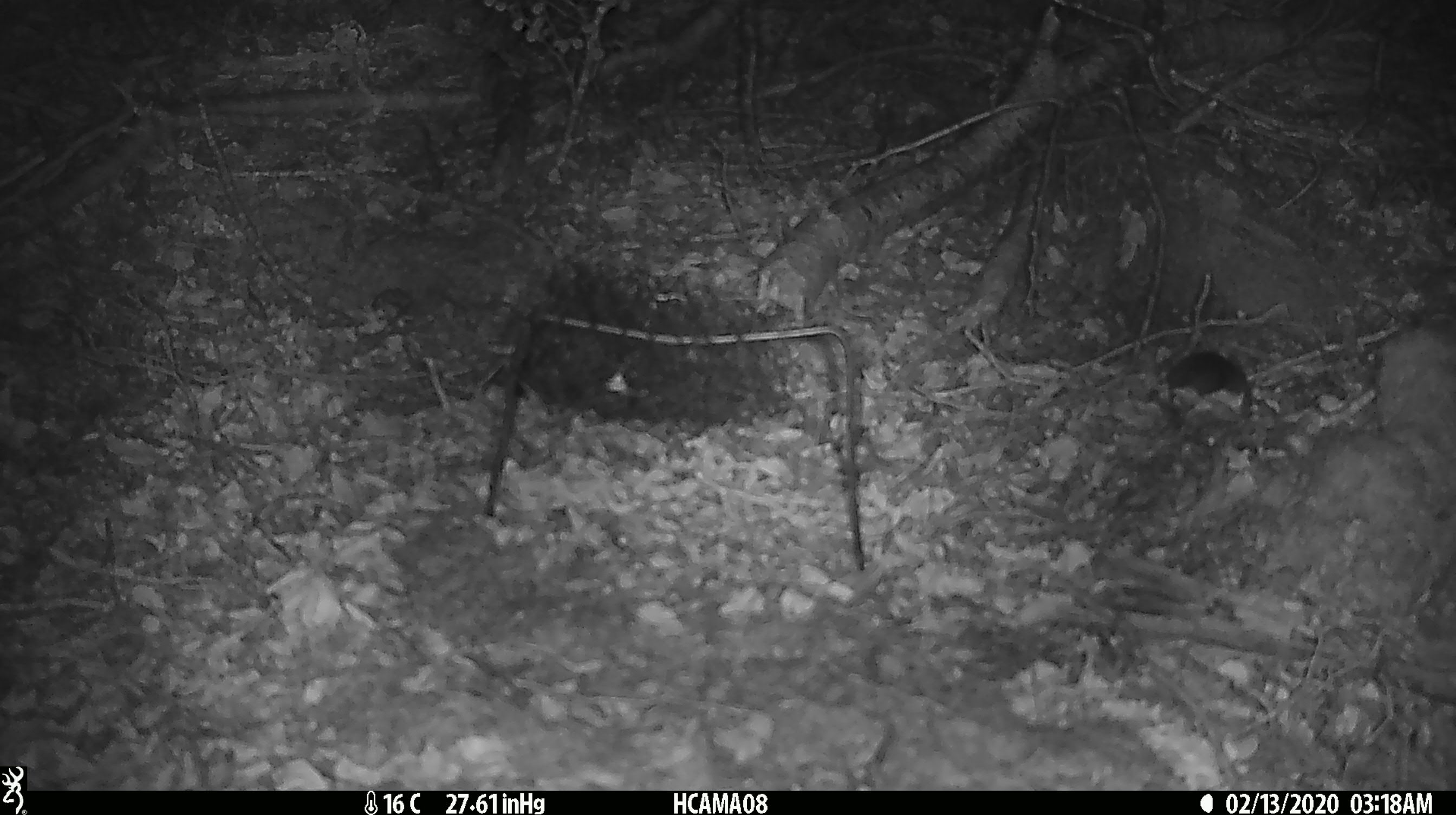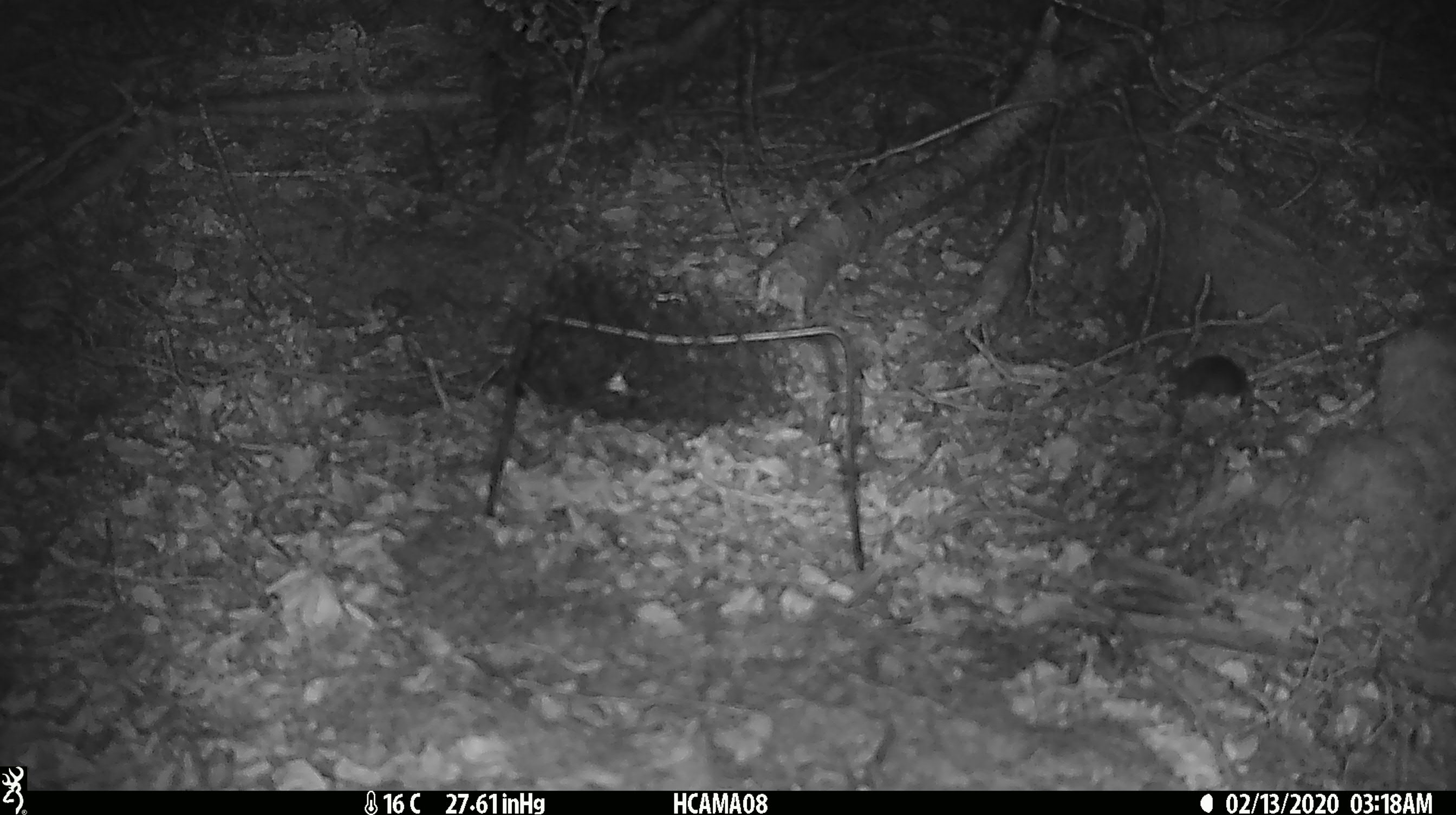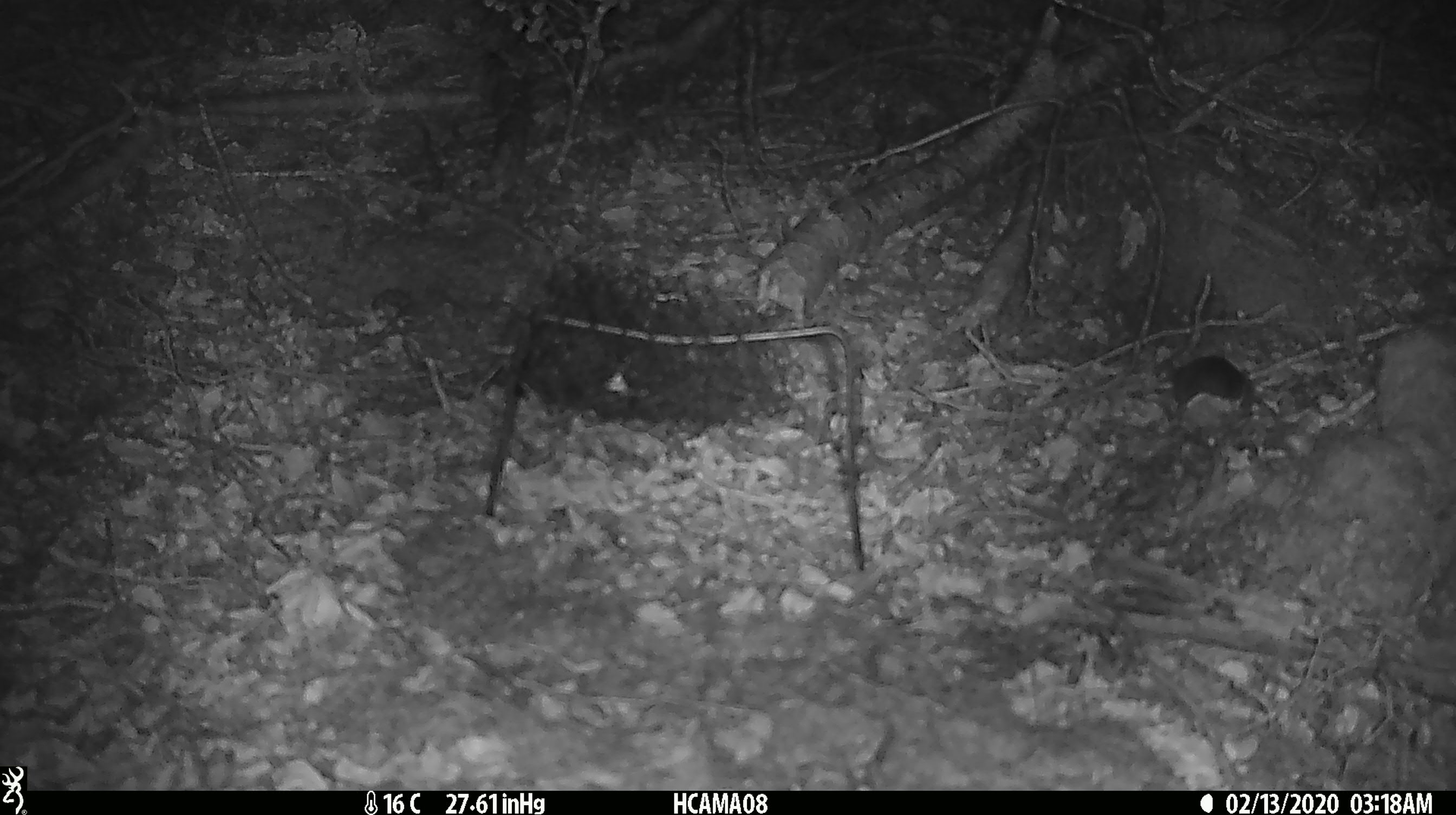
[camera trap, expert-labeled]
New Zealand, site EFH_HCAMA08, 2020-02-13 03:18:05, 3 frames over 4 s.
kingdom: Animalia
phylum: Chordata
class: Mammalia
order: Rodentia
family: Muridae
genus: Mus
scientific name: Mus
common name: mouse